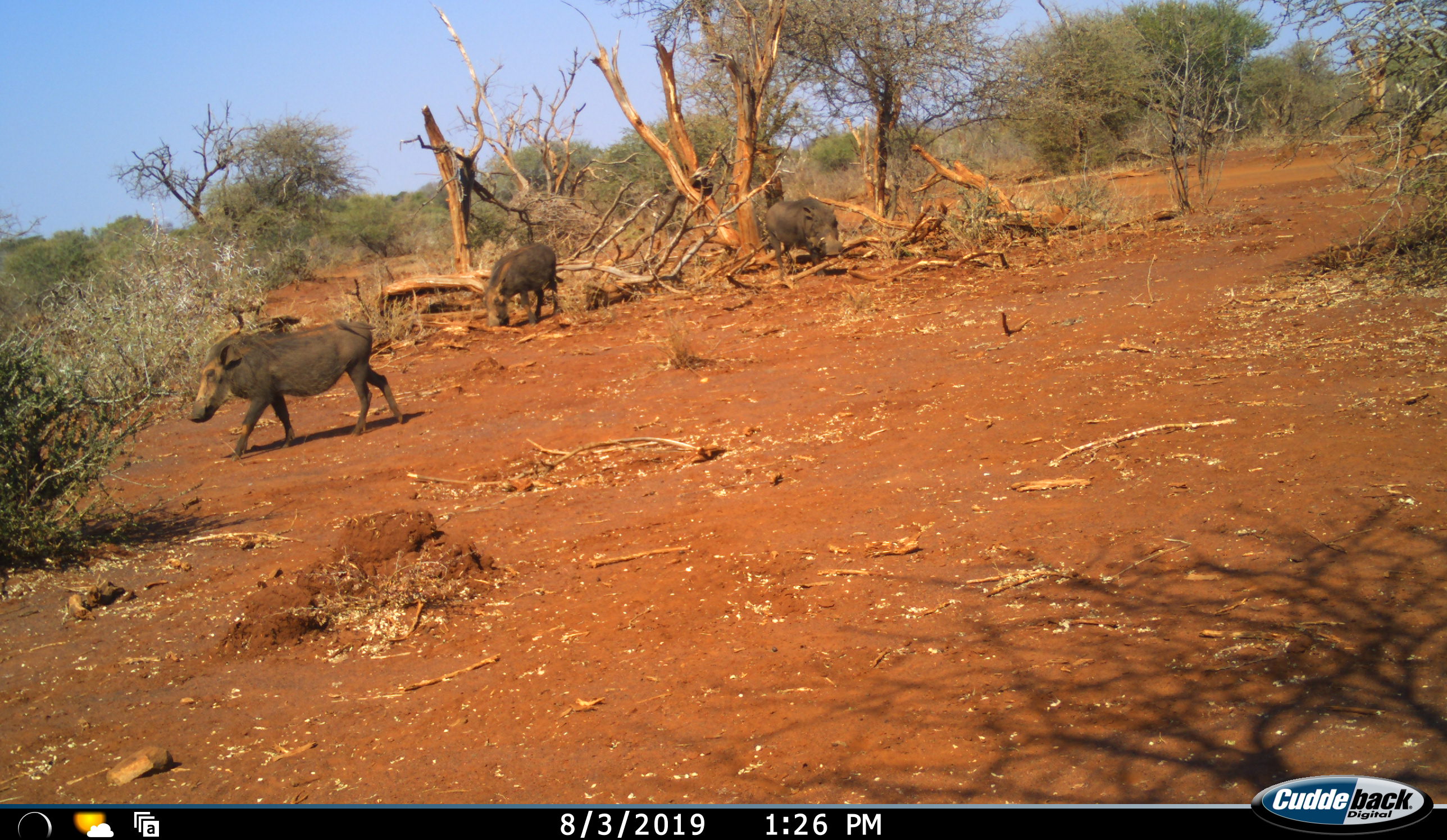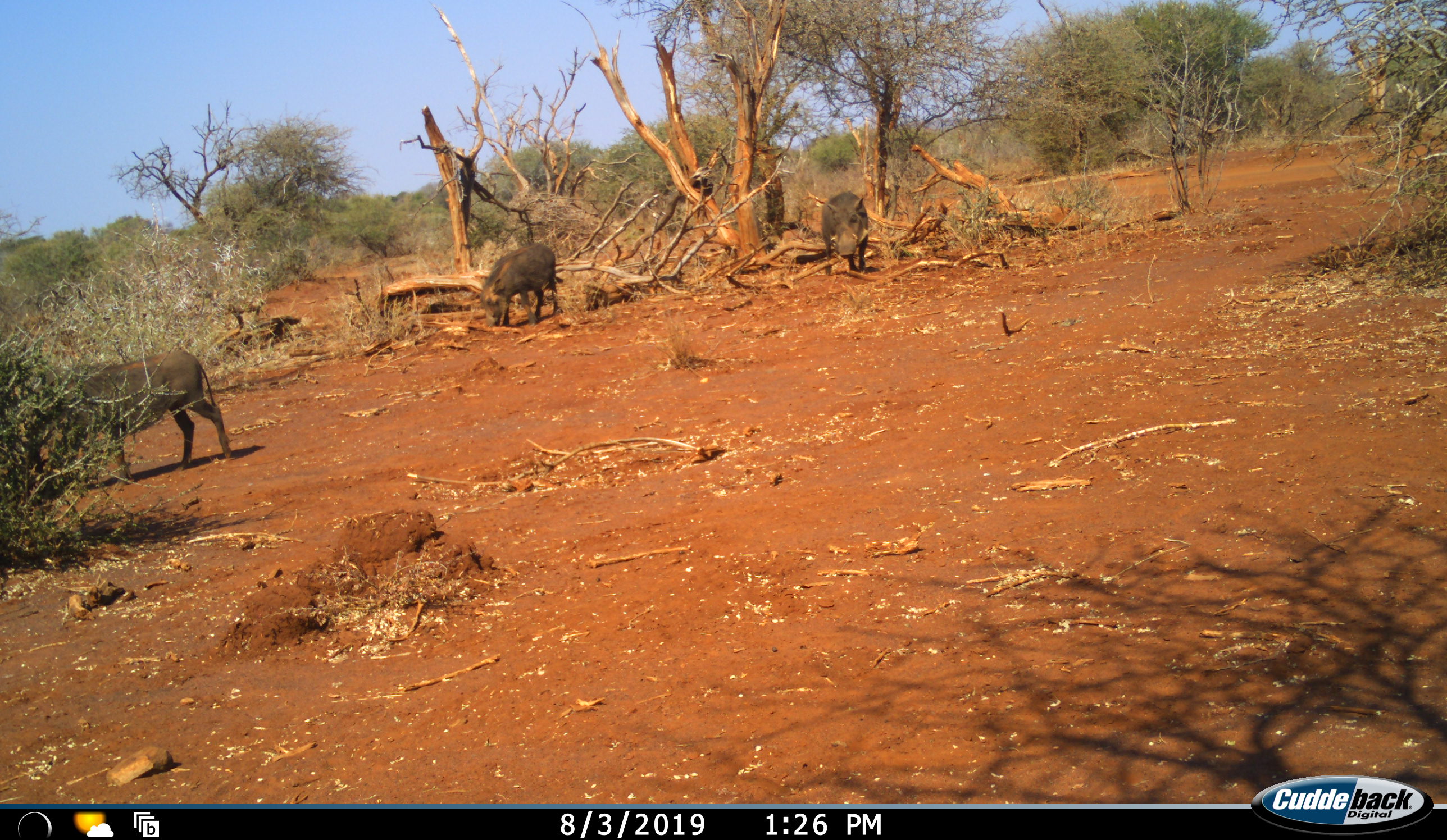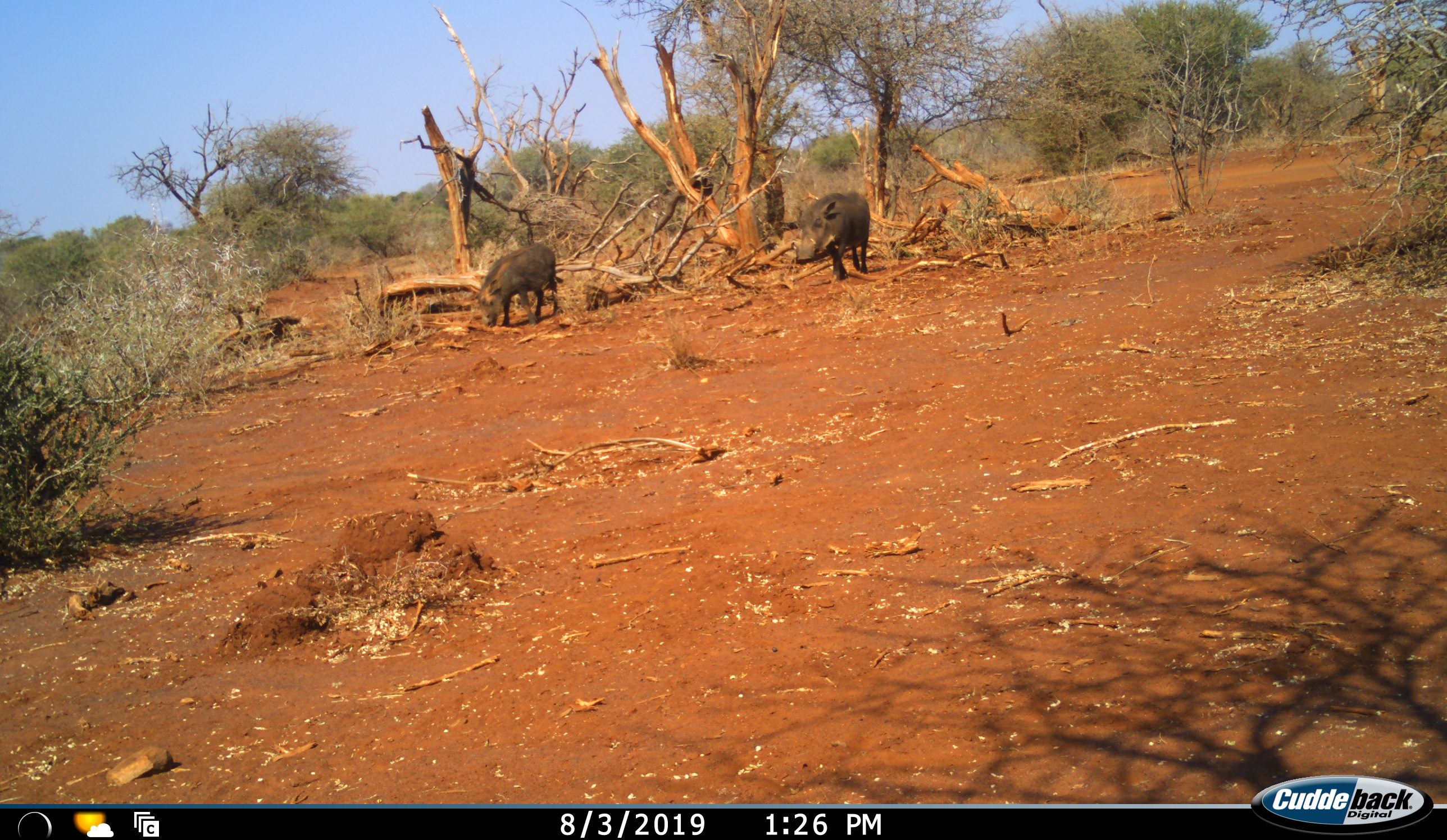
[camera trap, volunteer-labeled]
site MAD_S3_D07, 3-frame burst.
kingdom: Animalia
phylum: Chordata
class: Mammalia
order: Artiodactyla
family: Suidae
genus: Phacochoerus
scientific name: Phacochoerus africanus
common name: warthog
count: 3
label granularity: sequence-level